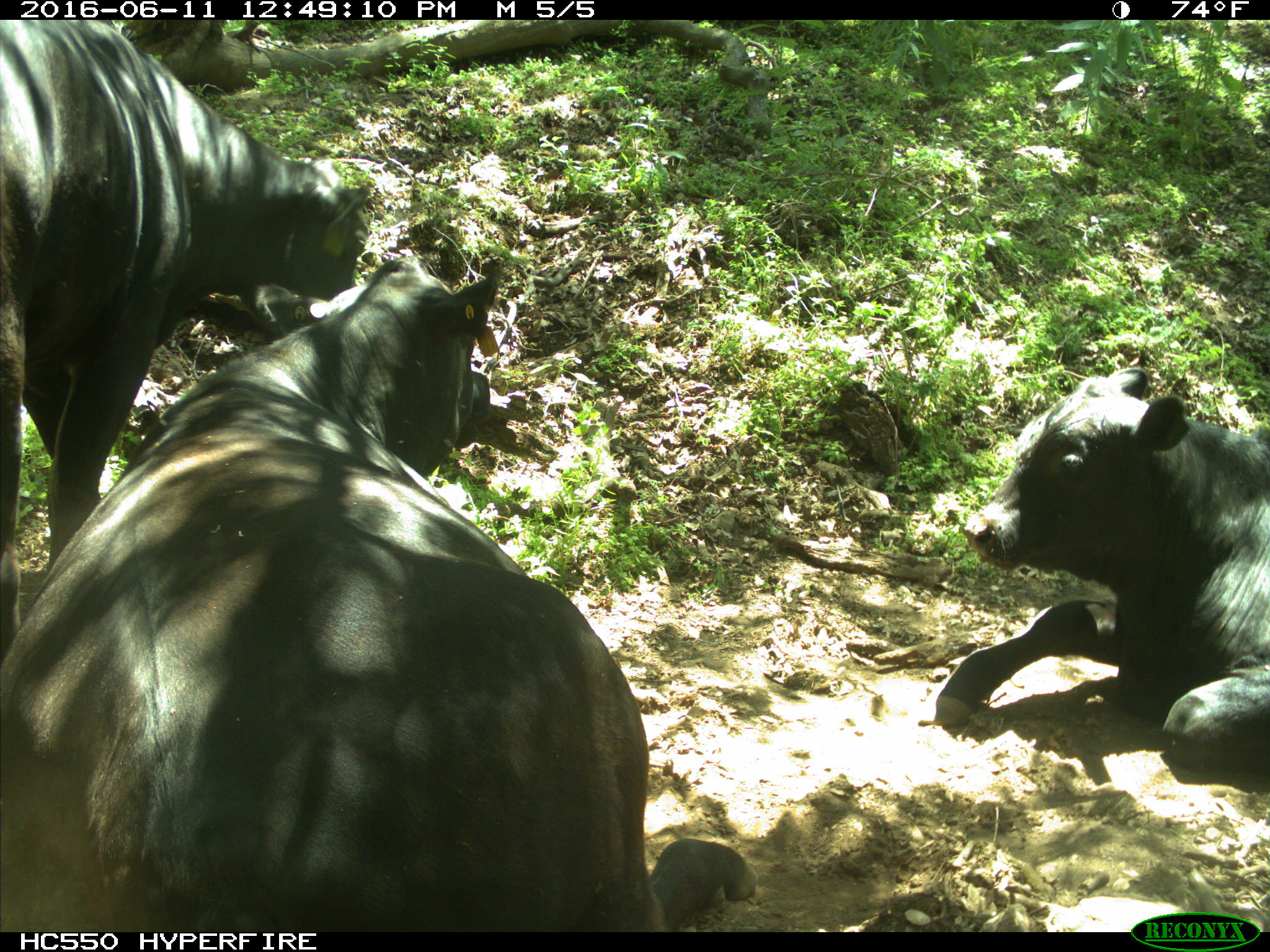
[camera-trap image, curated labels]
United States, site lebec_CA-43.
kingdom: Animalia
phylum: Chordata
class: Mammalia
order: Artiodactyla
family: Bovidae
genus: Bos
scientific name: Bos taurus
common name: domestic cow